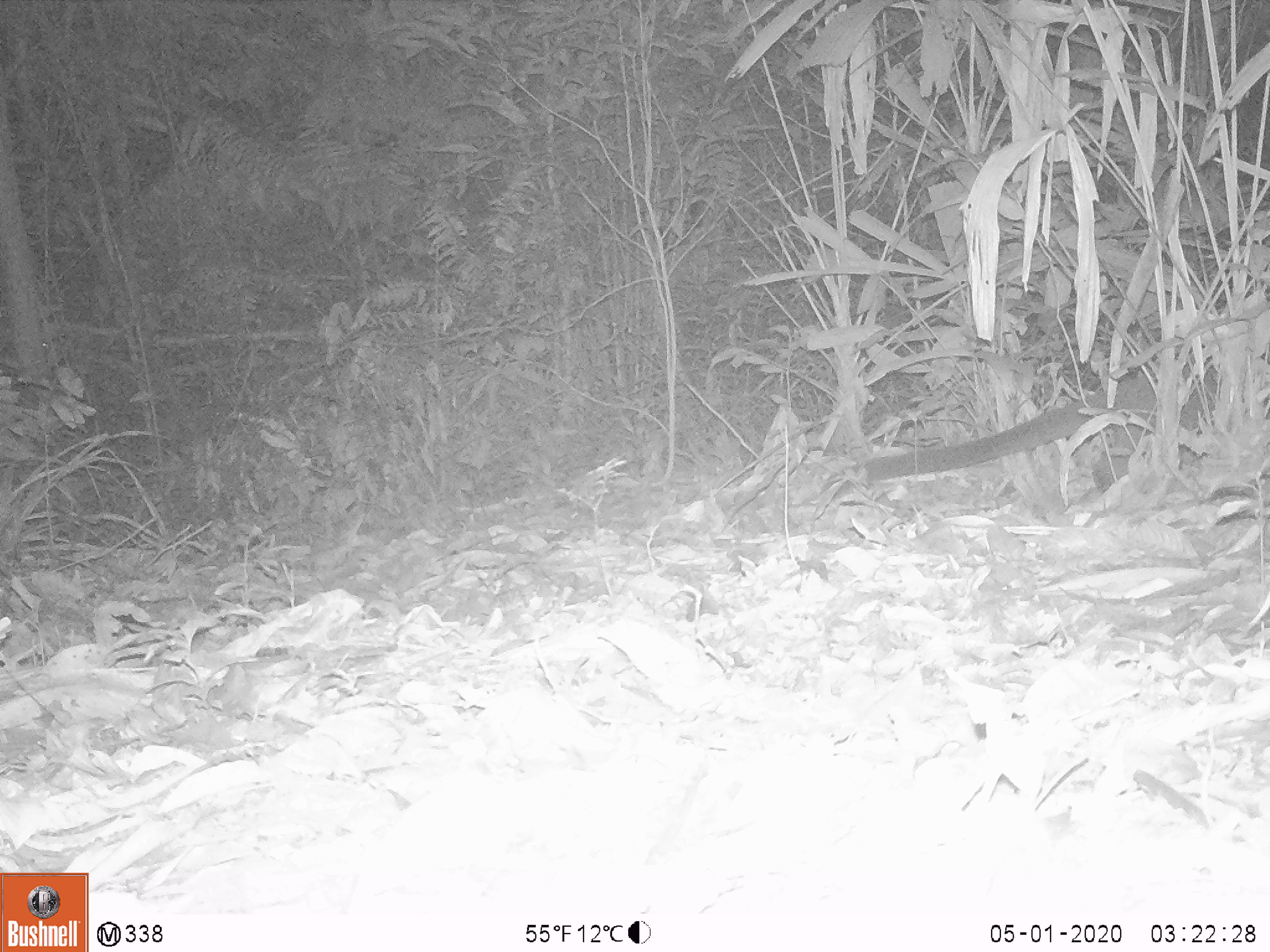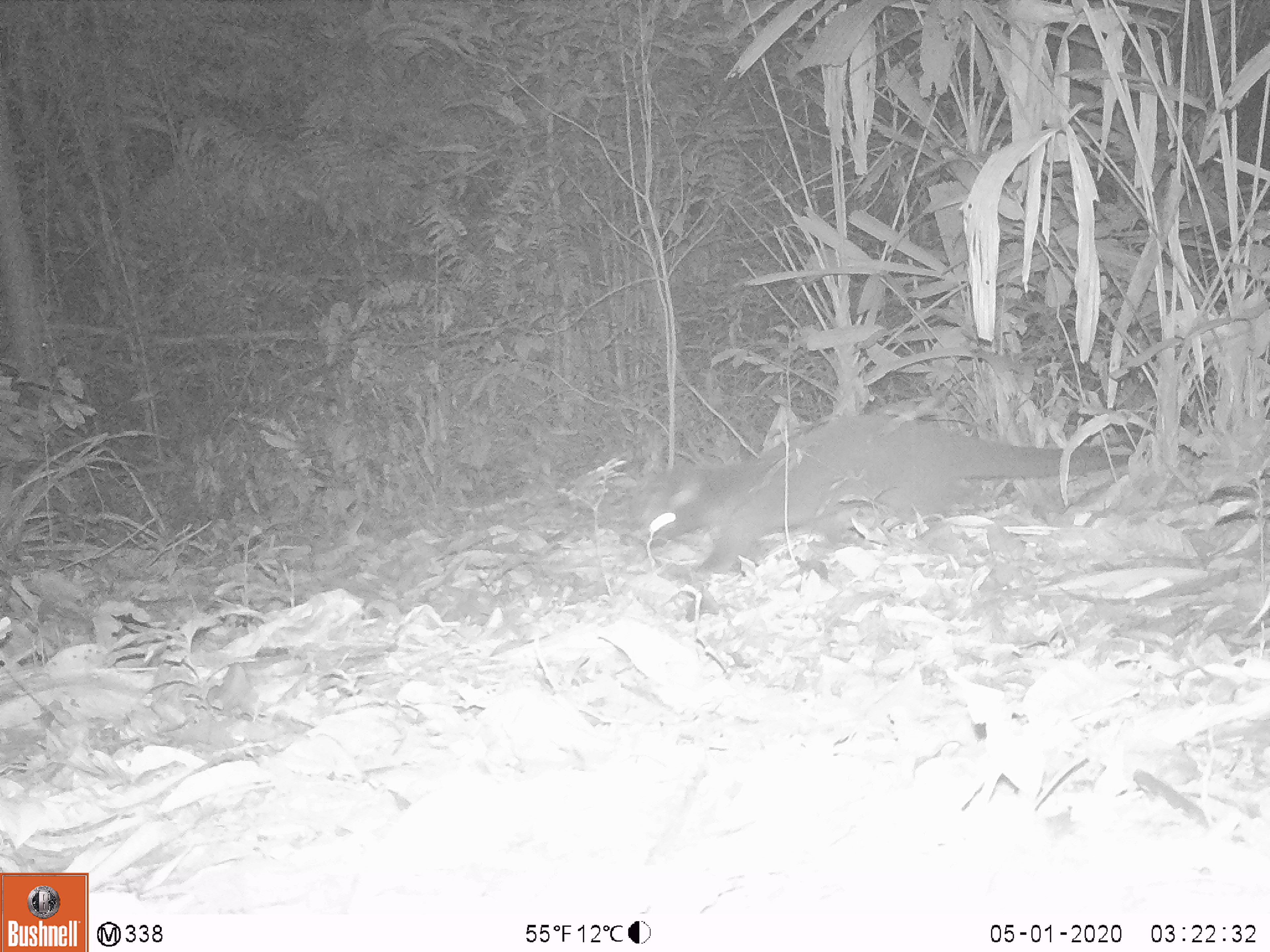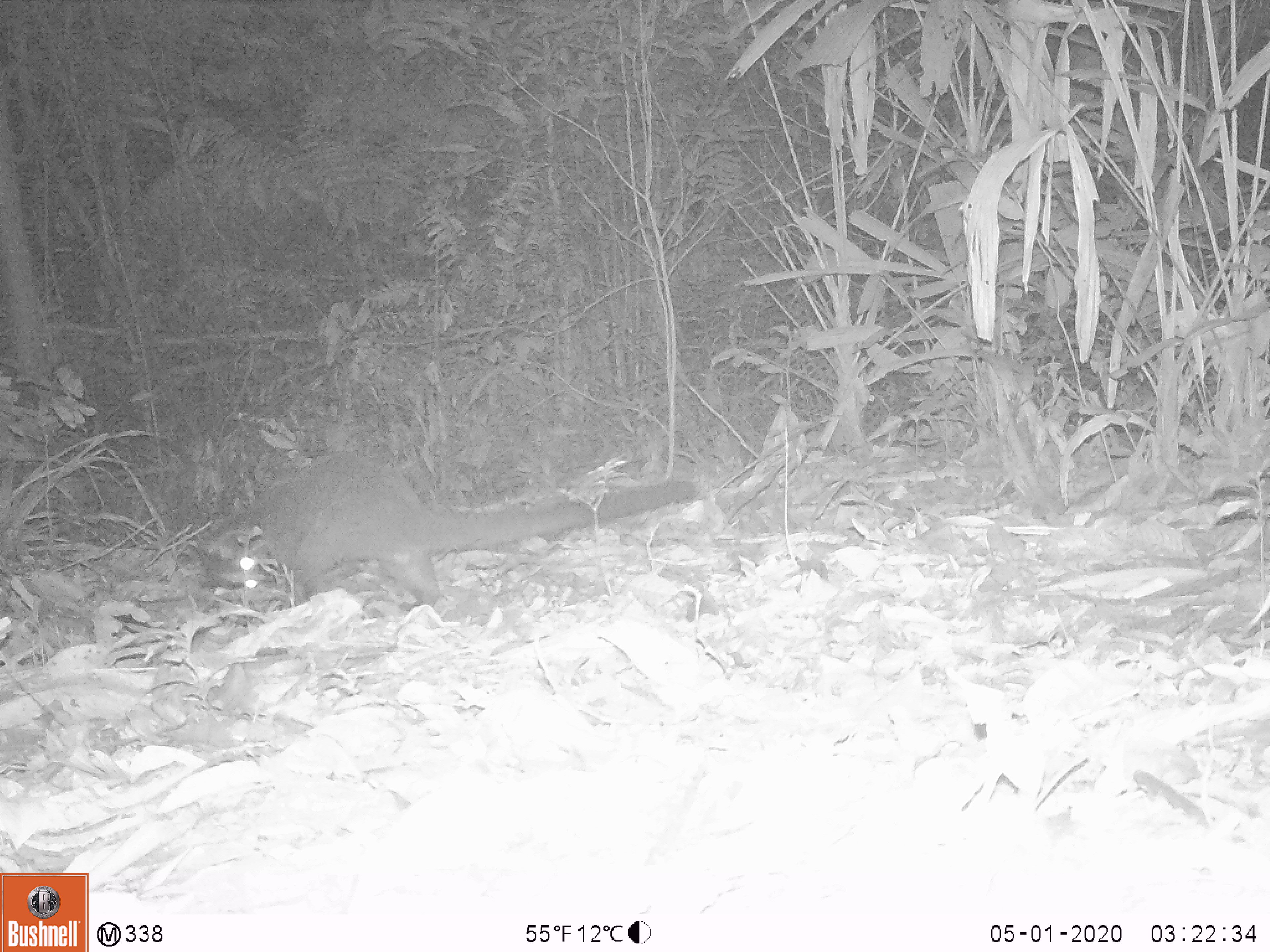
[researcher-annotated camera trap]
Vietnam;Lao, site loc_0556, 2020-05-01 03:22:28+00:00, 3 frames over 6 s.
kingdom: Animalia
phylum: Chordata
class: Mammalia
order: Carnivora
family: Viverridae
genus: Paguma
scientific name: Paguma larvata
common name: masked palm civet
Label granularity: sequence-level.